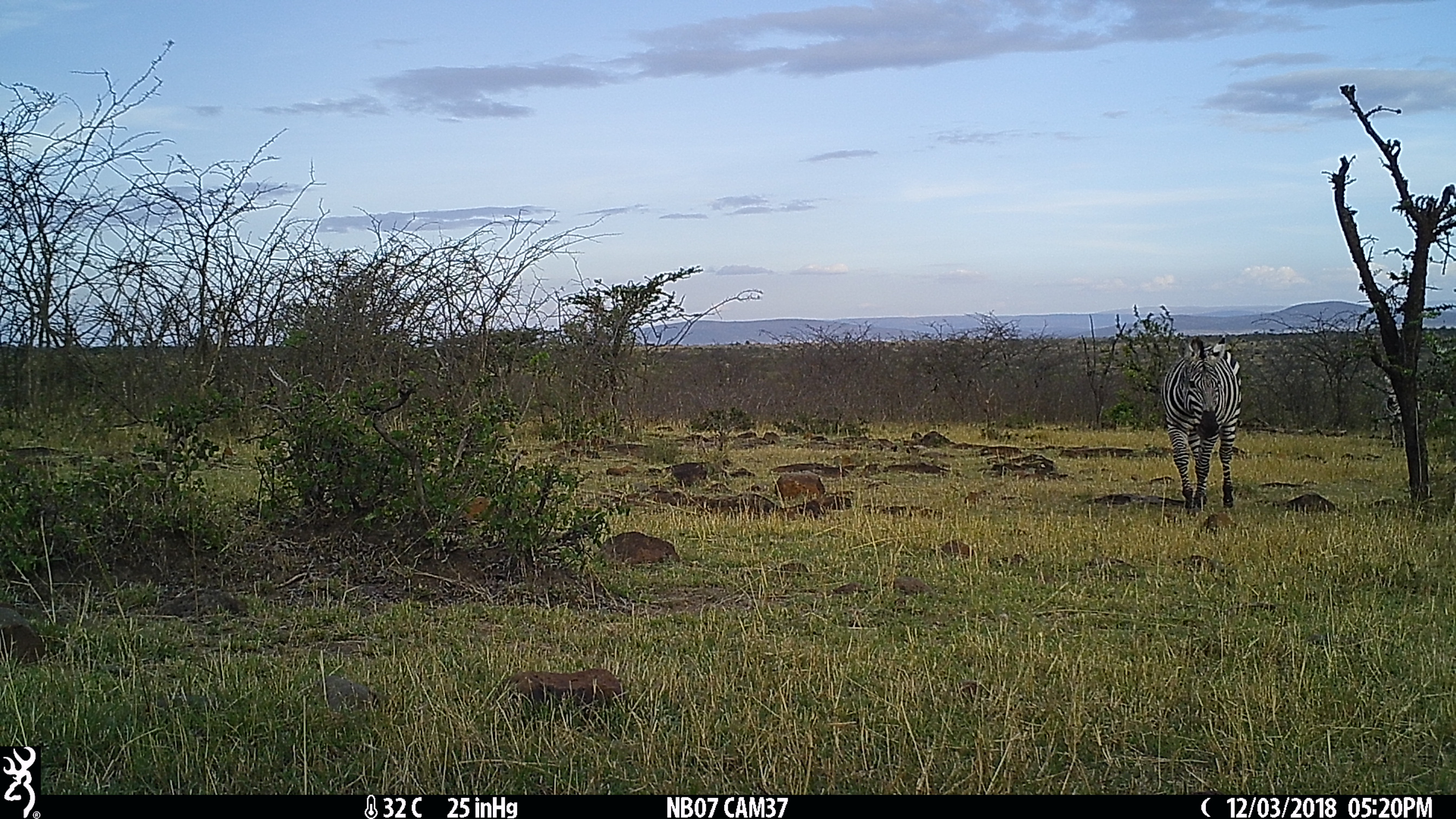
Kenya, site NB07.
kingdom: Animalia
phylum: Chordata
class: Mammalia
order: Perissodactyla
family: Equidae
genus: Equus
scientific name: Equus quagga burchellii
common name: burchell's zebra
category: zebra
Zebra (burchell's zebra) (Equus quagga burchellii).